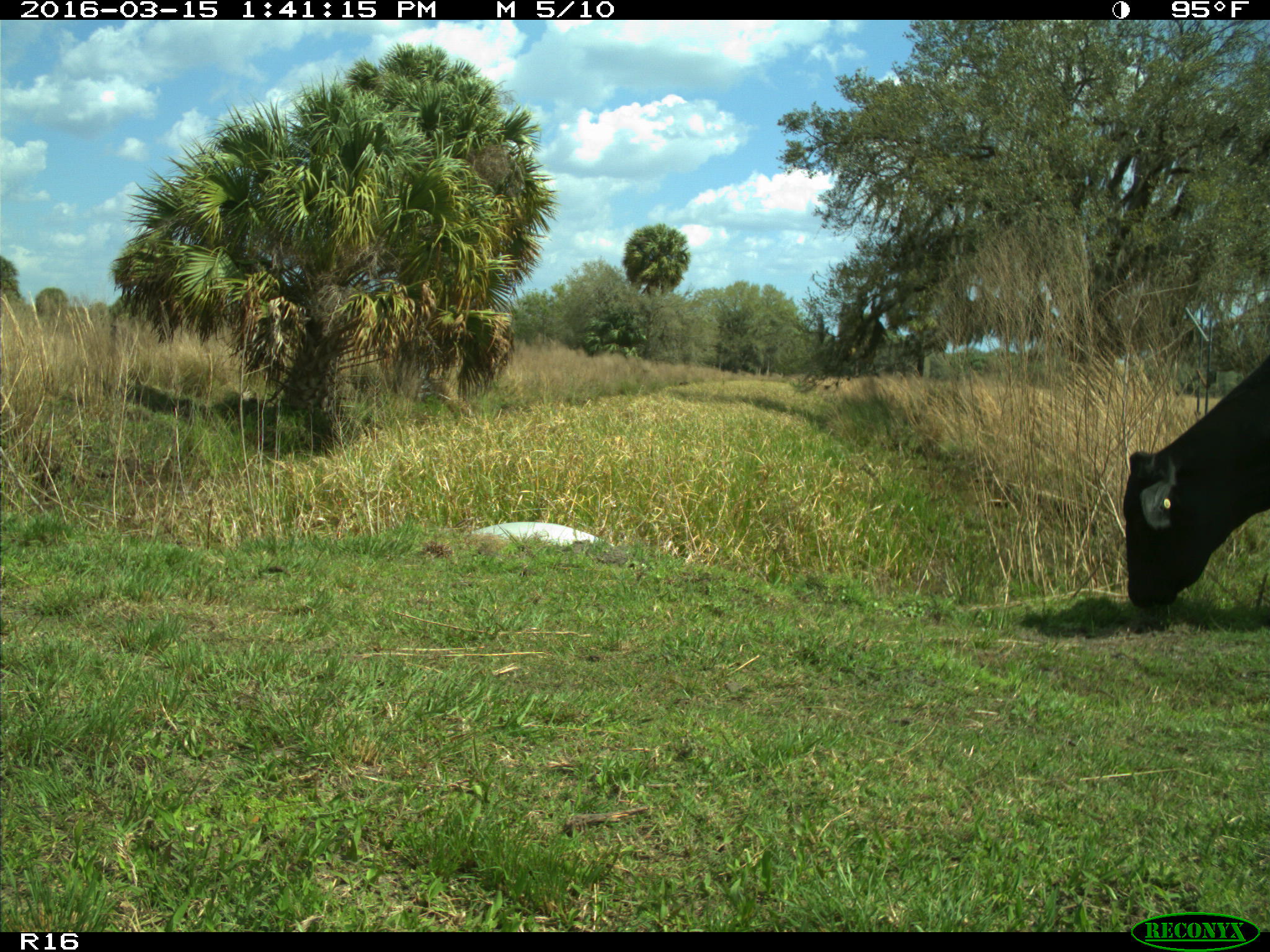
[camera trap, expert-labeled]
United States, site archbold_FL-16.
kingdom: Animalia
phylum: Chordata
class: Mammalia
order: Artiodactyla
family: Bovidae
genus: Bos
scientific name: Bos taurus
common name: domestic cow